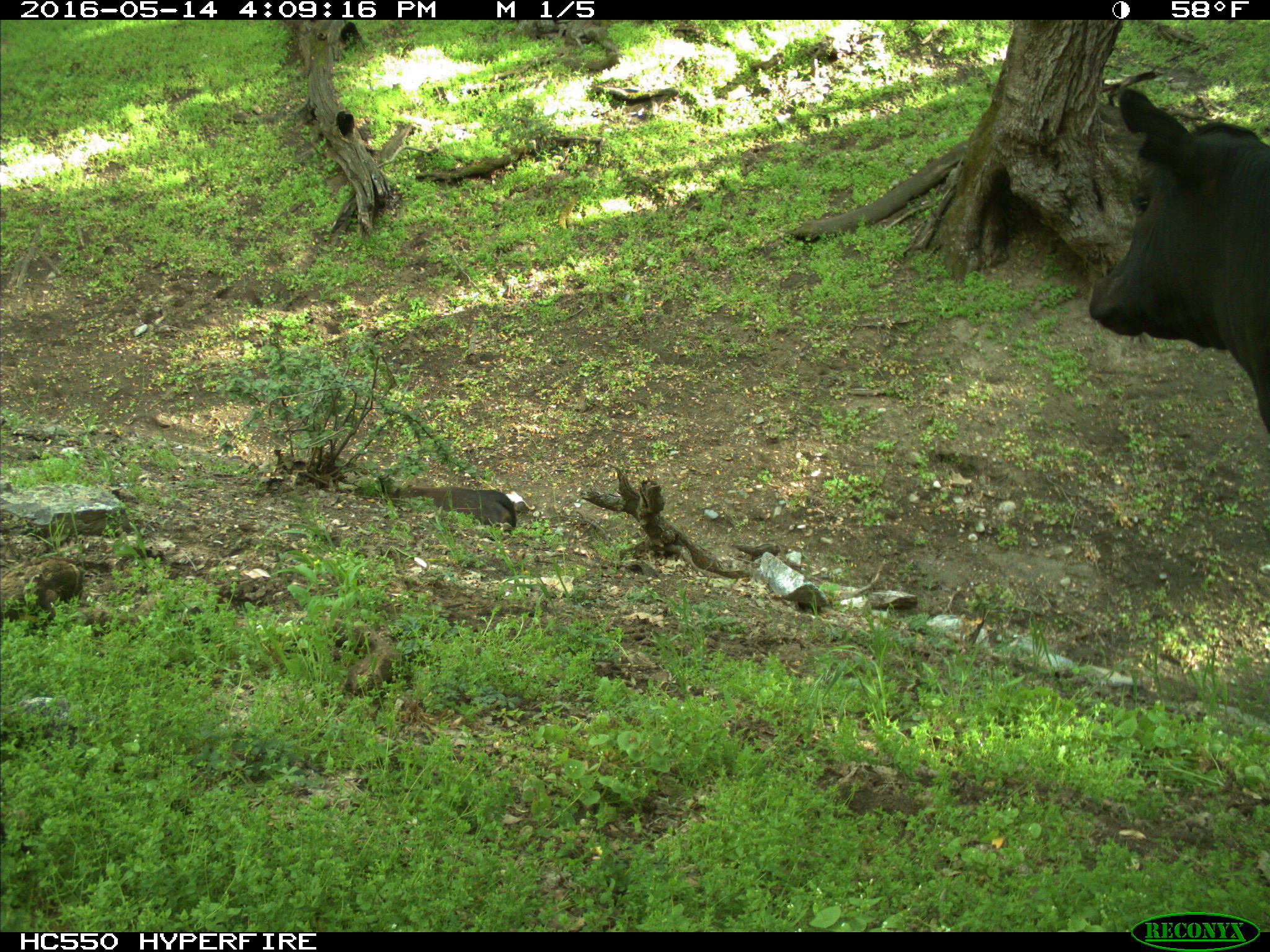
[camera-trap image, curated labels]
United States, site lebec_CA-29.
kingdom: Animalia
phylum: Chordata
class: Mammalia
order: Artiodactyla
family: Bovidae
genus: Bos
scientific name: Bos taurus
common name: domestic cow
Bos taurus (domestic cow).